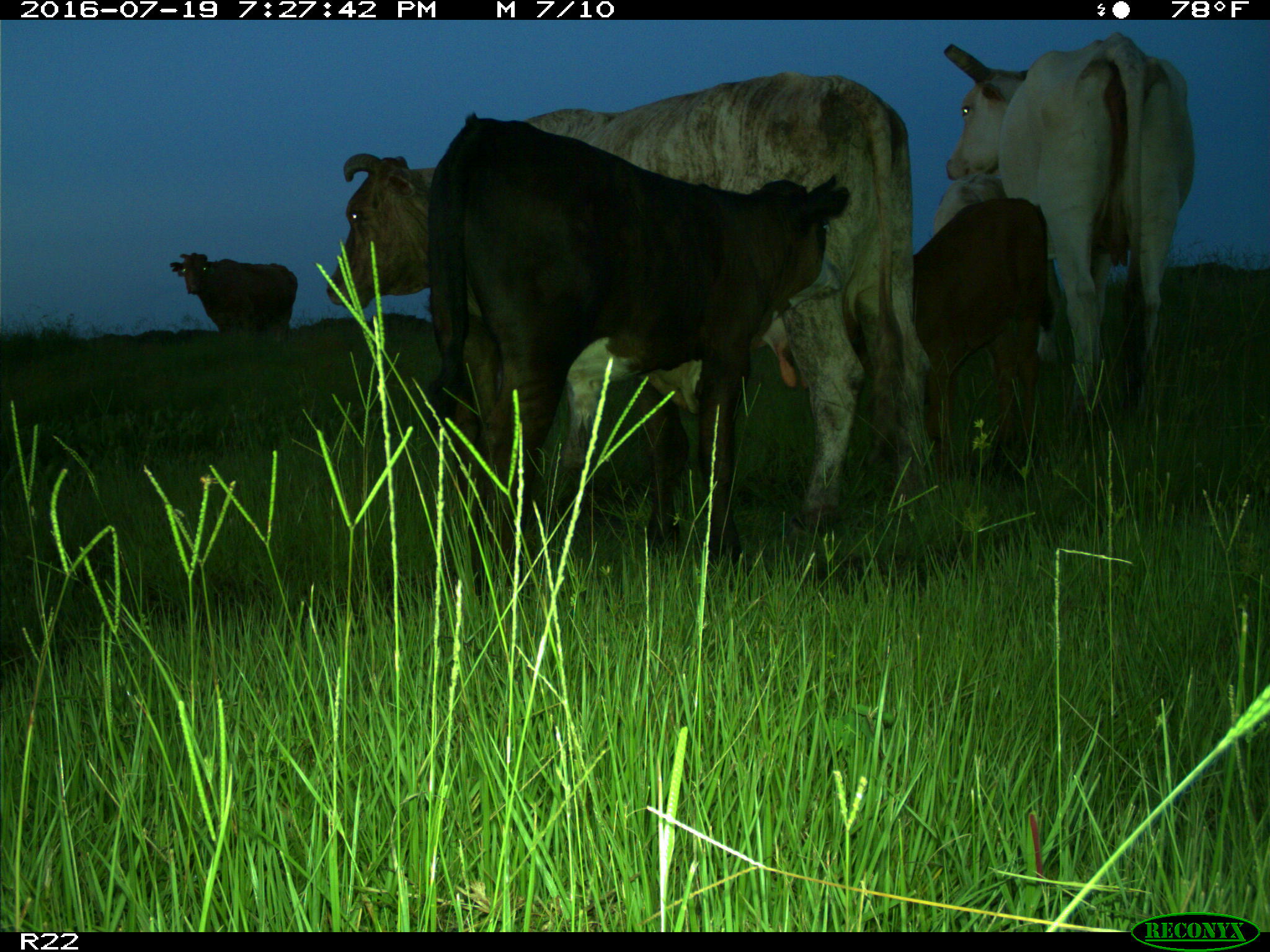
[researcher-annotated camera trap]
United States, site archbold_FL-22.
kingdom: Animalia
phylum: Chordata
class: Mammalia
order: Artiodactyla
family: Bovidae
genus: Bos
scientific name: Bos taurus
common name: domestic cow